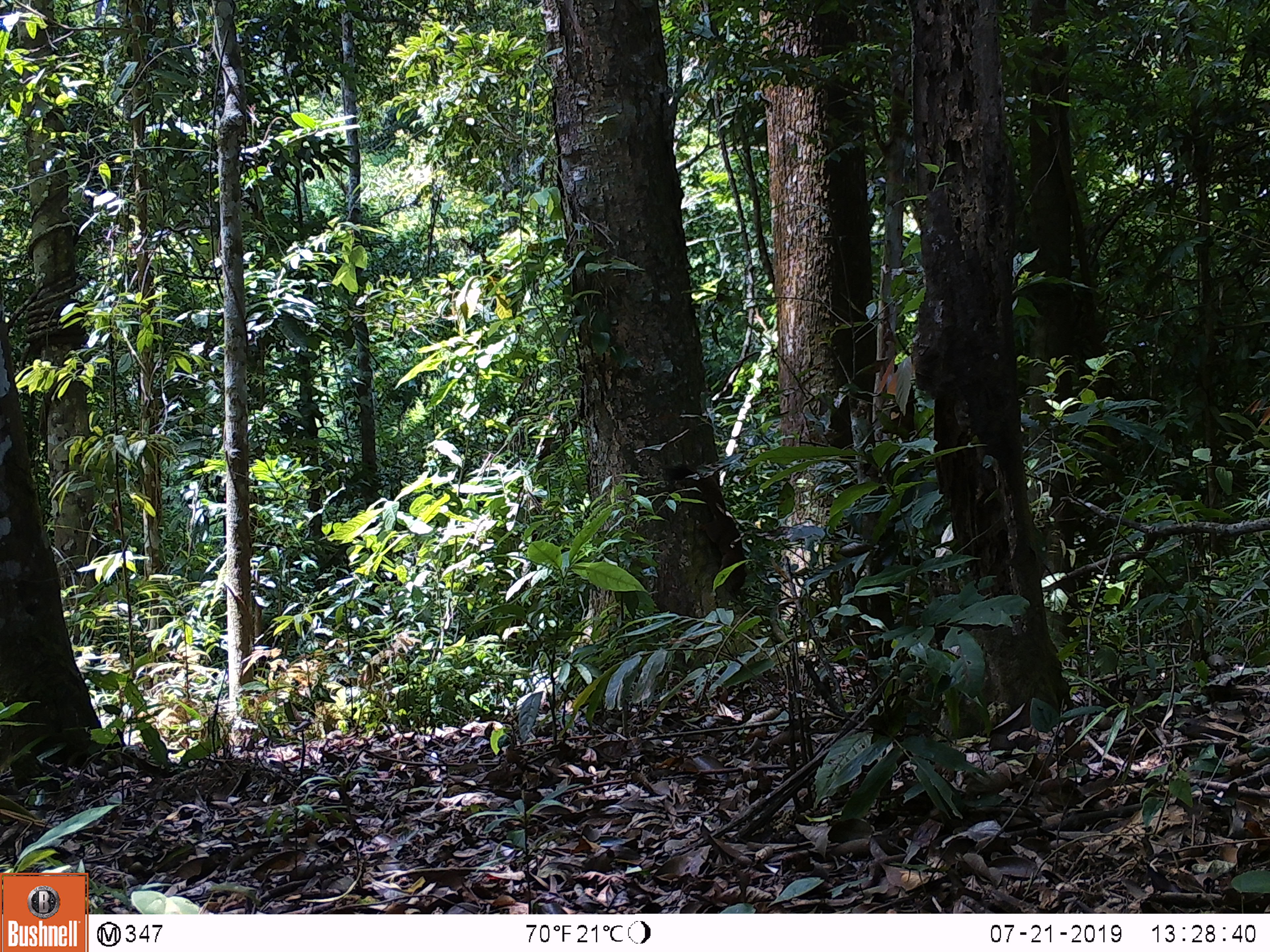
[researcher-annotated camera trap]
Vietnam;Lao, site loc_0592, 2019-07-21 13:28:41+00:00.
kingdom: Animalia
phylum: Chordata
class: Mammalia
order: Rodentia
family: Sciuridae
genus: Callosciurus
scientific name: Callosciurus erythraeus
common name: pallas's squirrel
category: pallass squirrel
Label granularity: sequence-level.